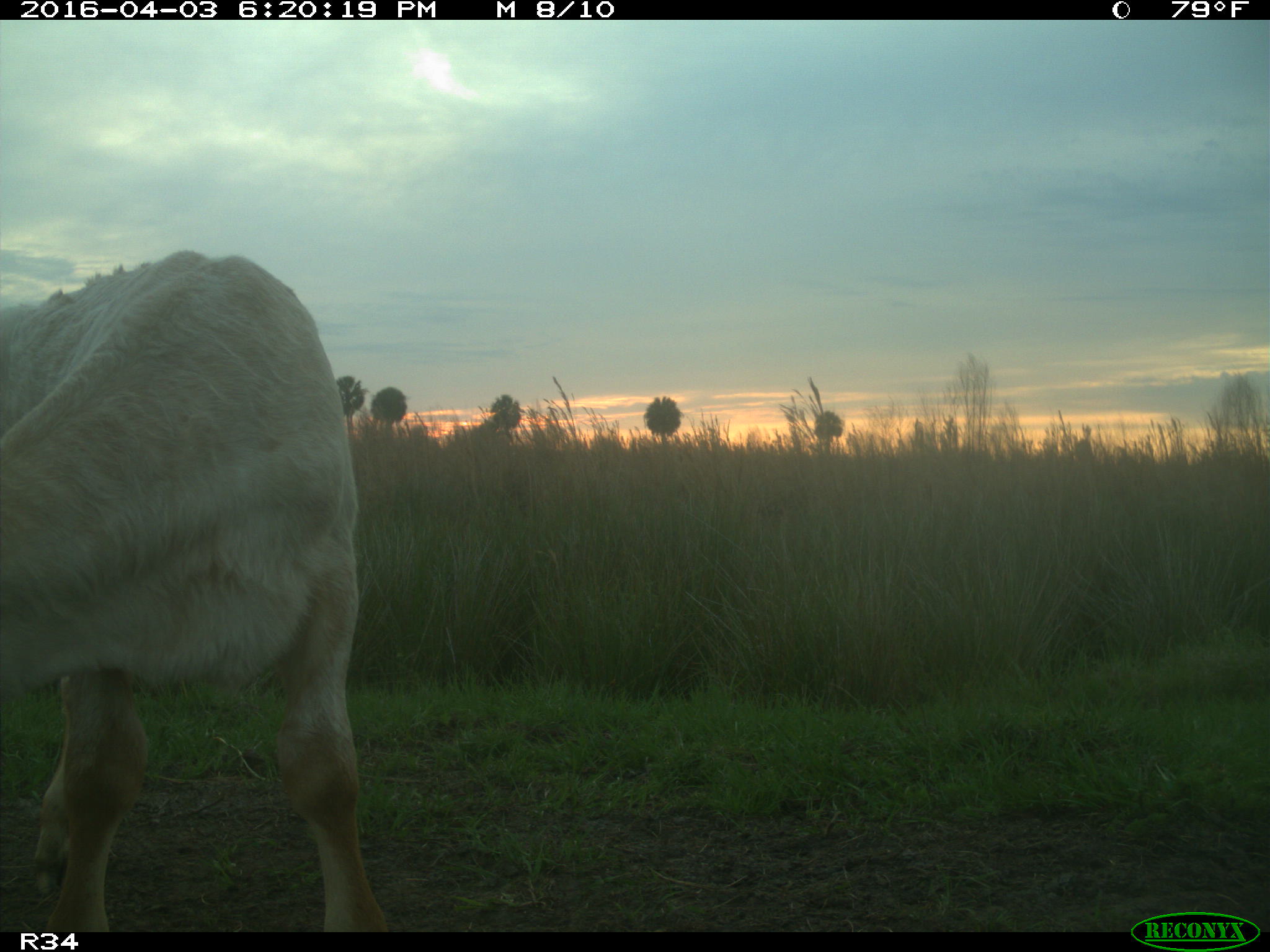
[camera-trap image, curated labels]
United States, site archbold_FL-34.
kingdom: Animalia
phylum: Chordata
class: Mammalia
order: Artiodactyla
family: Bovidae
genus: Bos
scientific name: Bos taurus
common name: domestic cow